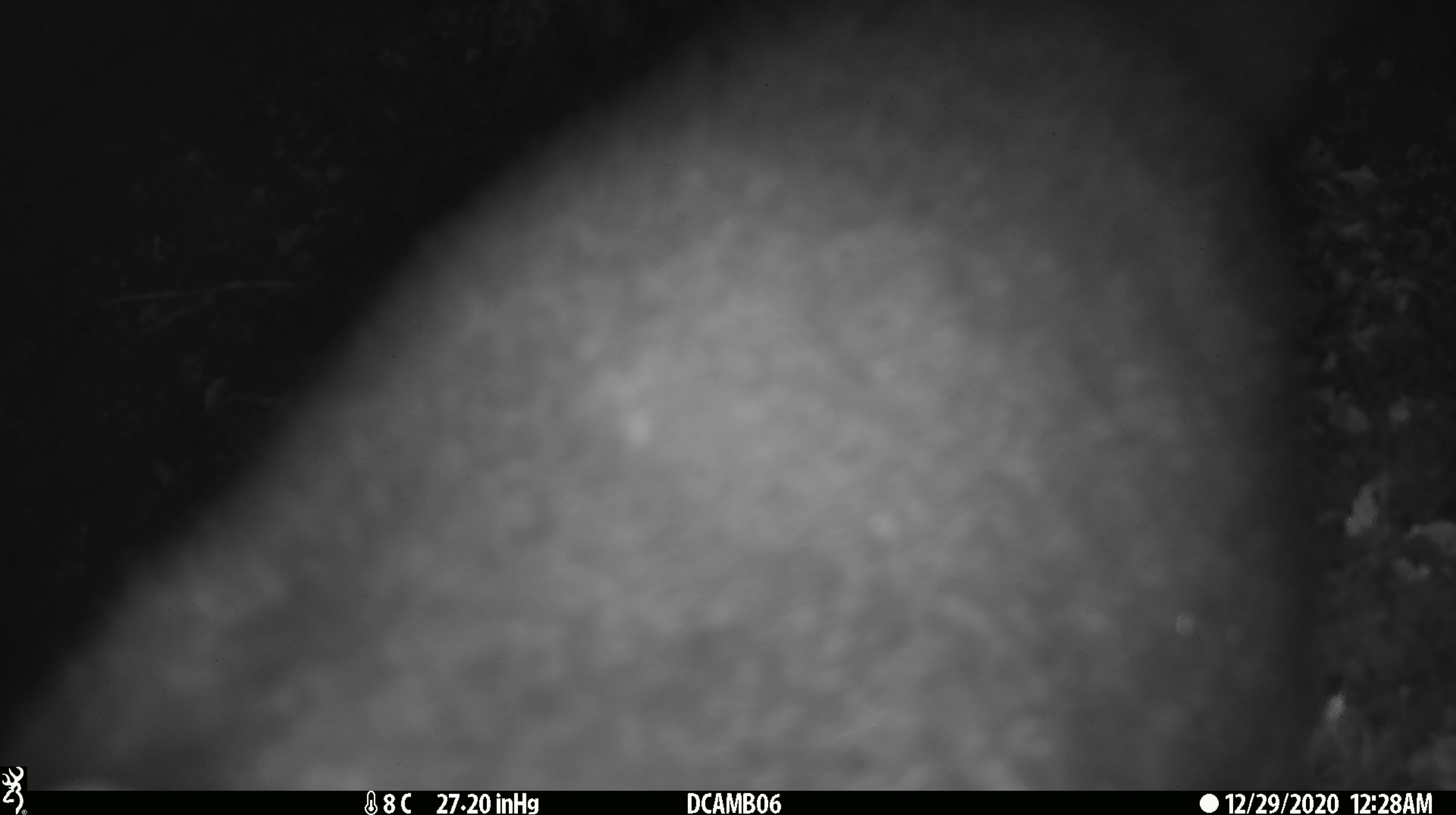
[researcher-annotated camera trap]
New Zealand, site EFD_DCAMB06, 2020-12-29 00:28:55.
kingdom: Animalia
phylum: Chordata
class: Mammalia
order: Diprotodontia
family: Phalangeridae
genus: Trichosurus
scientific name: Trichosurus vulpecula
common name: common brushtail possum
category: possum